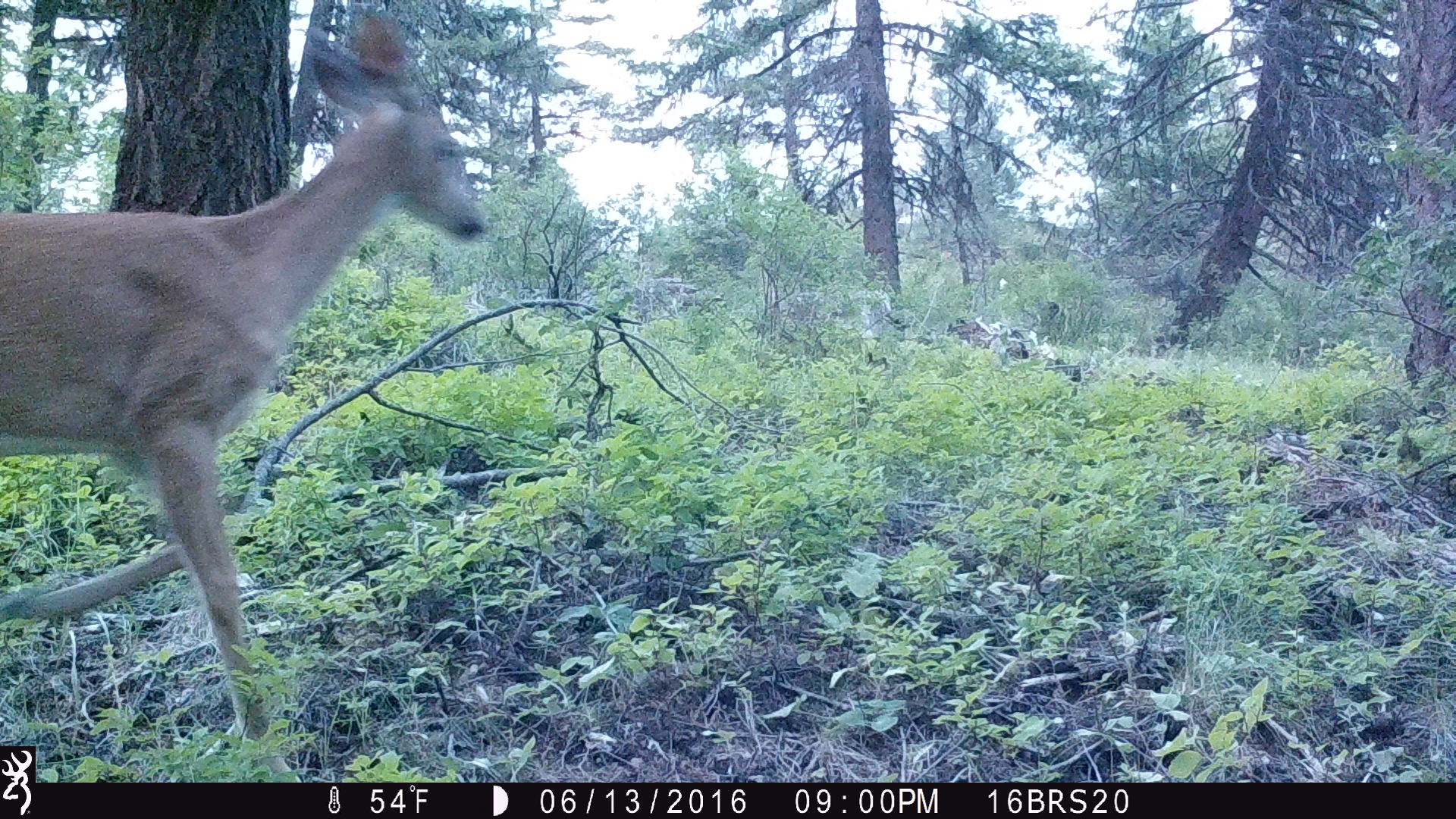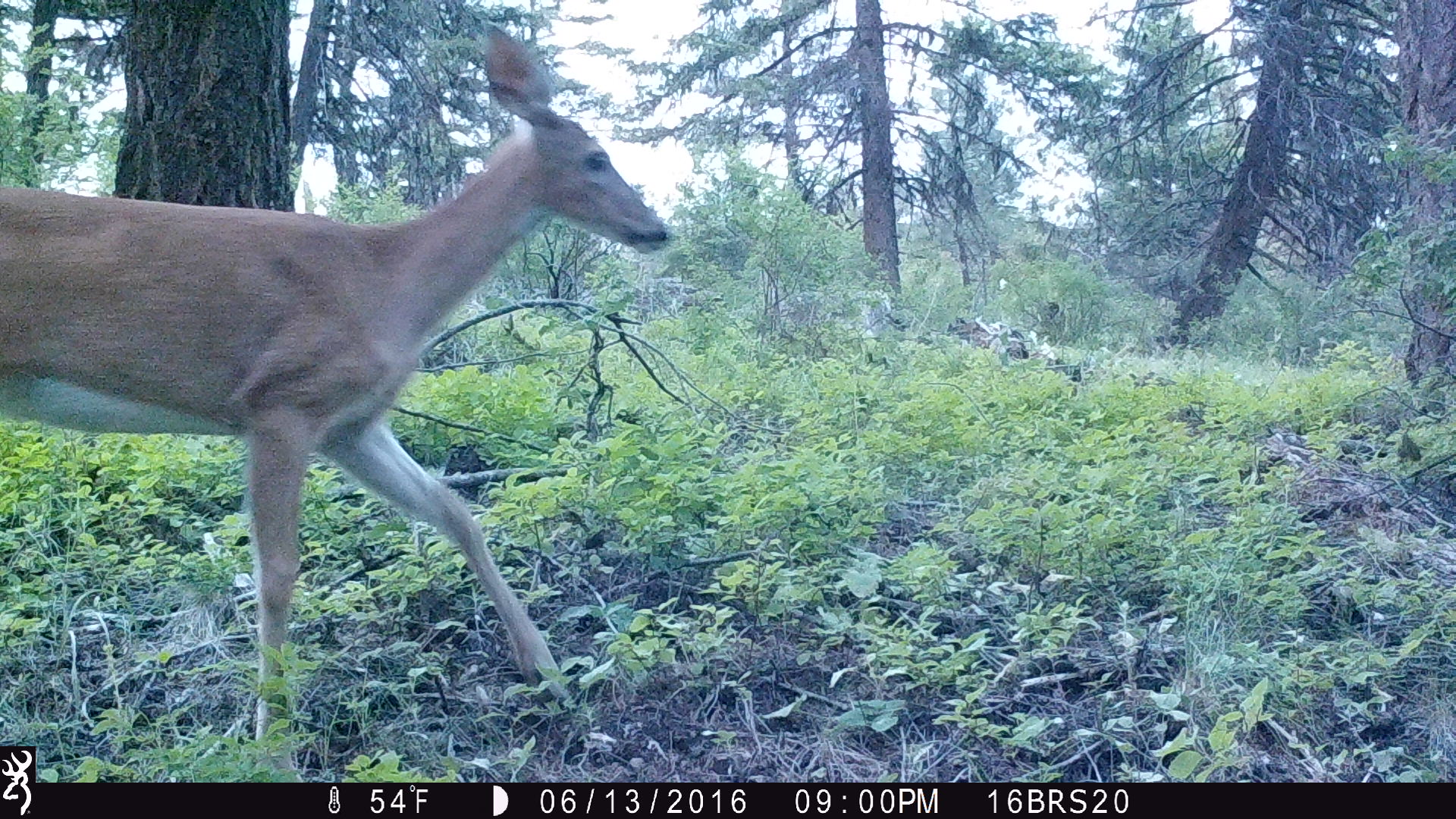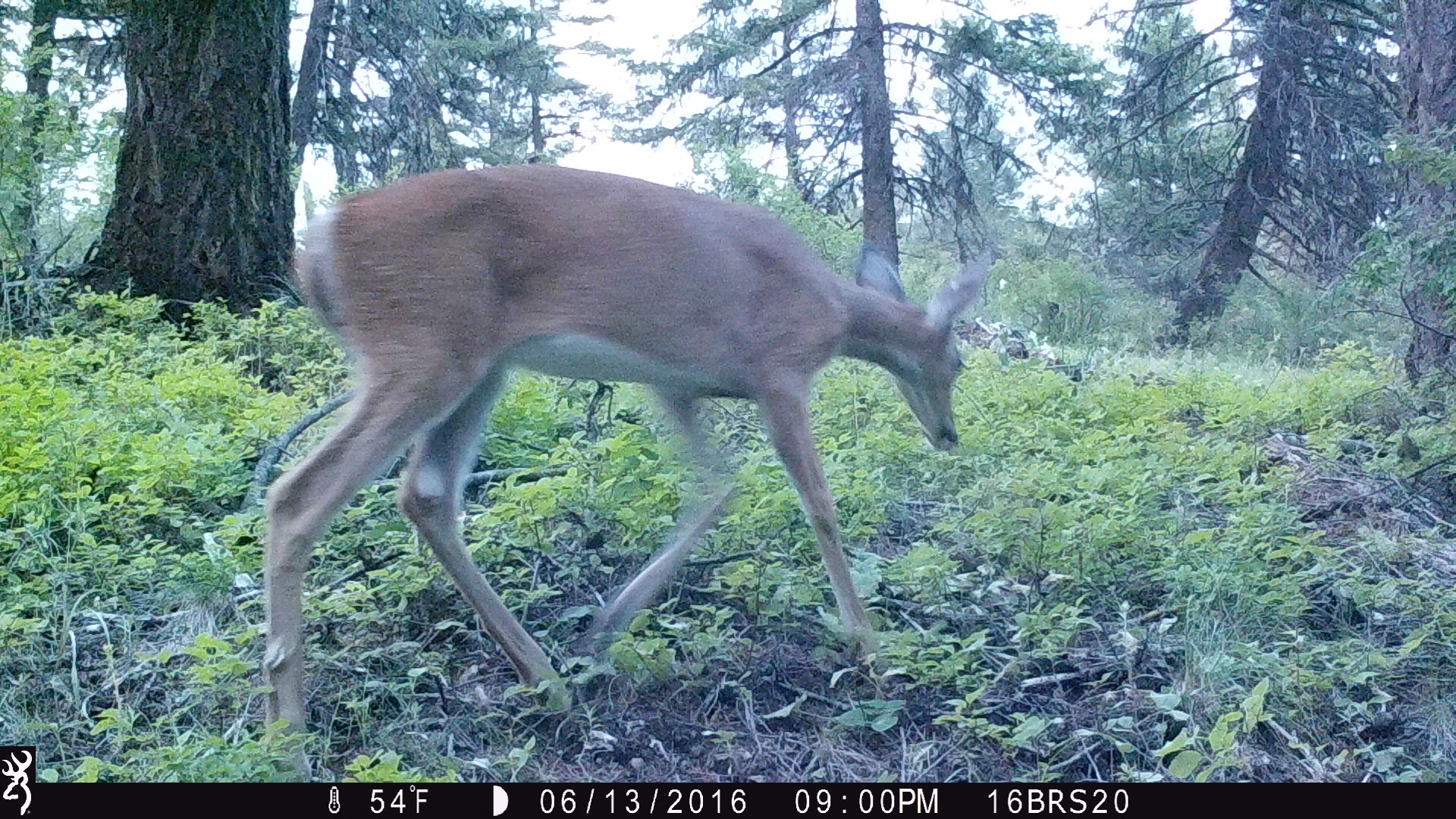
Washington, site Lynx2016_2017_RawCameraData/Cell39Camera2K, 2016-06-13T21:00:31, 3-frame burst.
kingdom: Animalia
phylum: Chordata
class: Mammalia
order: Artiodactyla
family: Cervidae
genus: Odocoileus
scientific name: Odocoileus virginianus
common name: white-tailed deer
Odocoileus virginianus (white-tailed deer). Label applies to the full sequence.